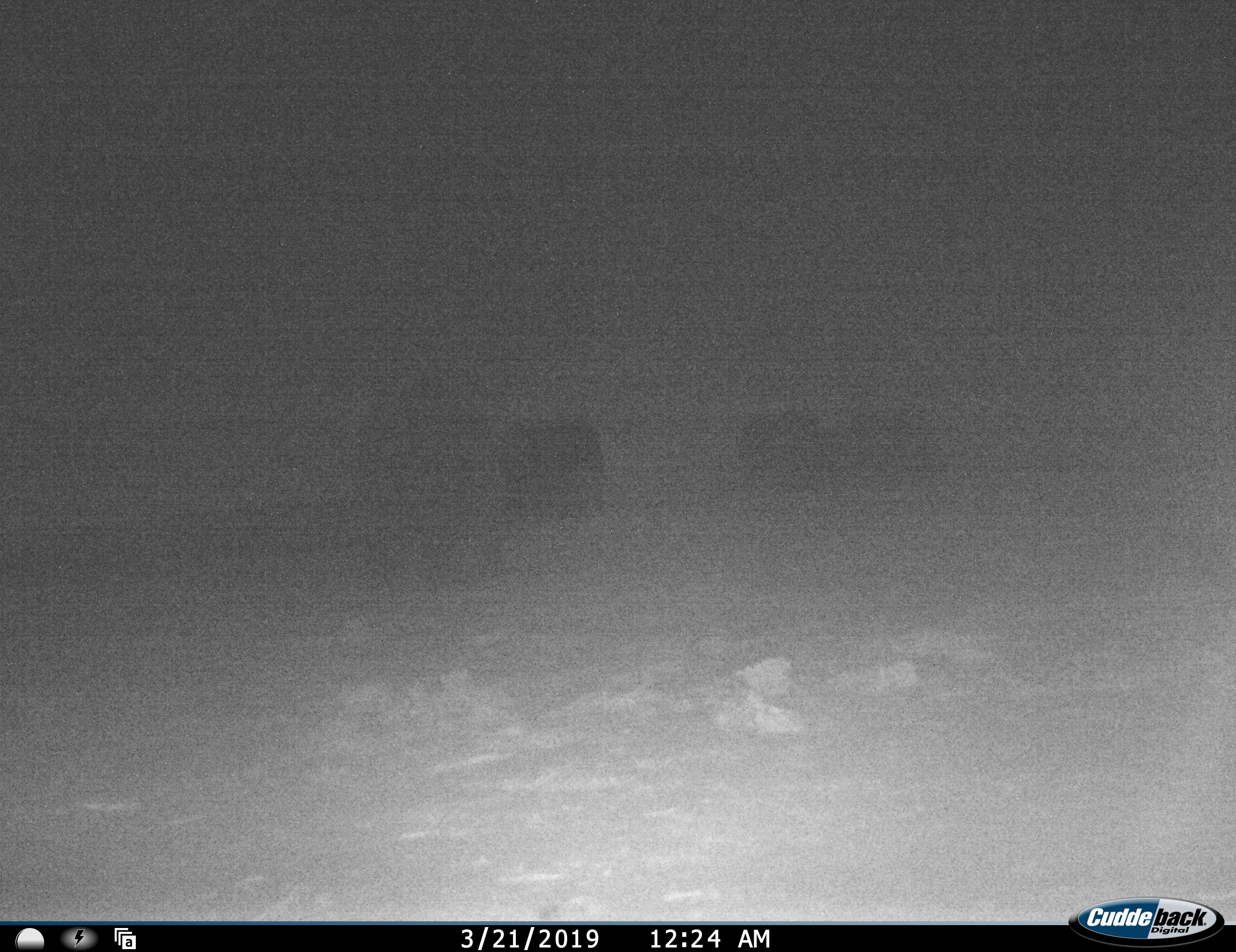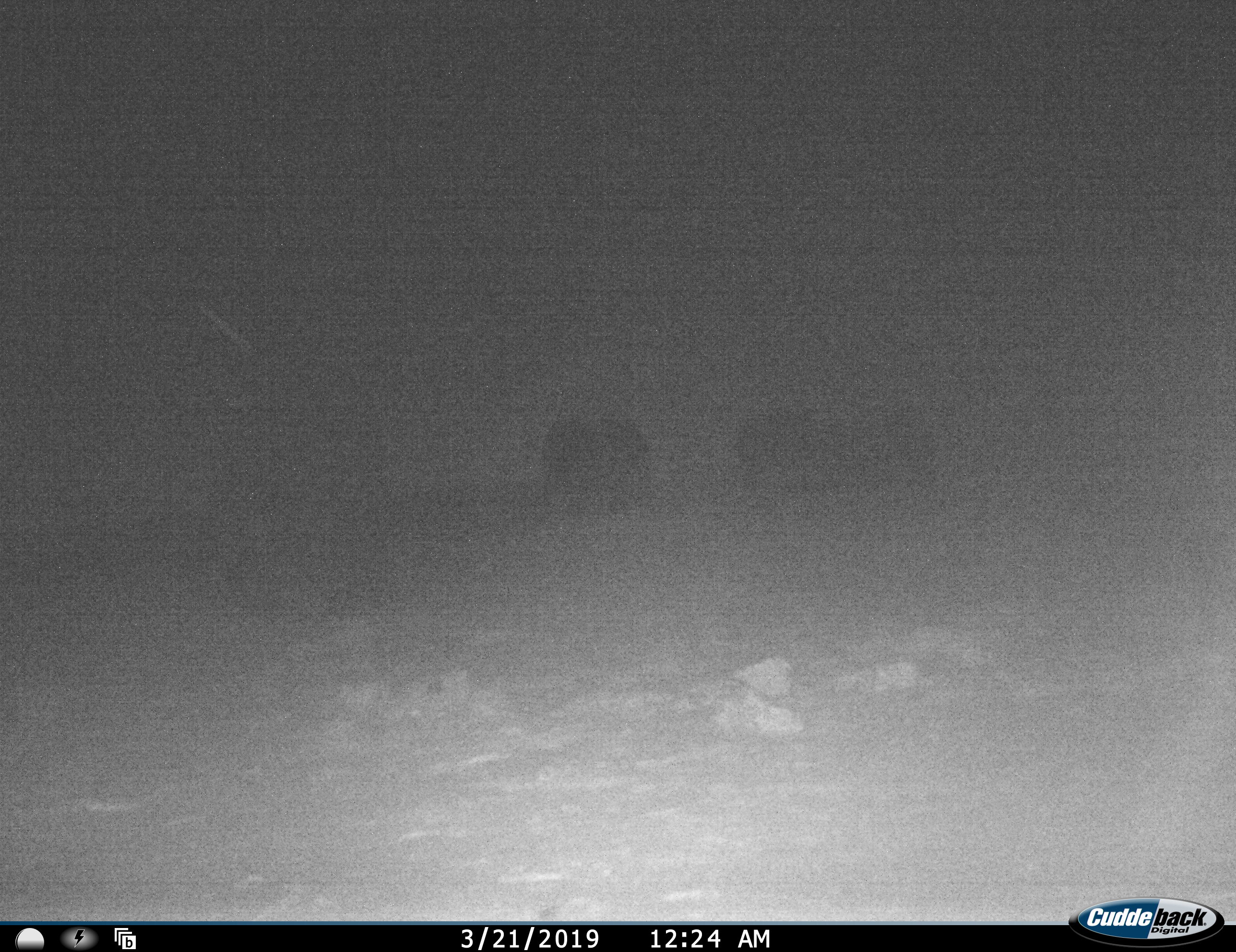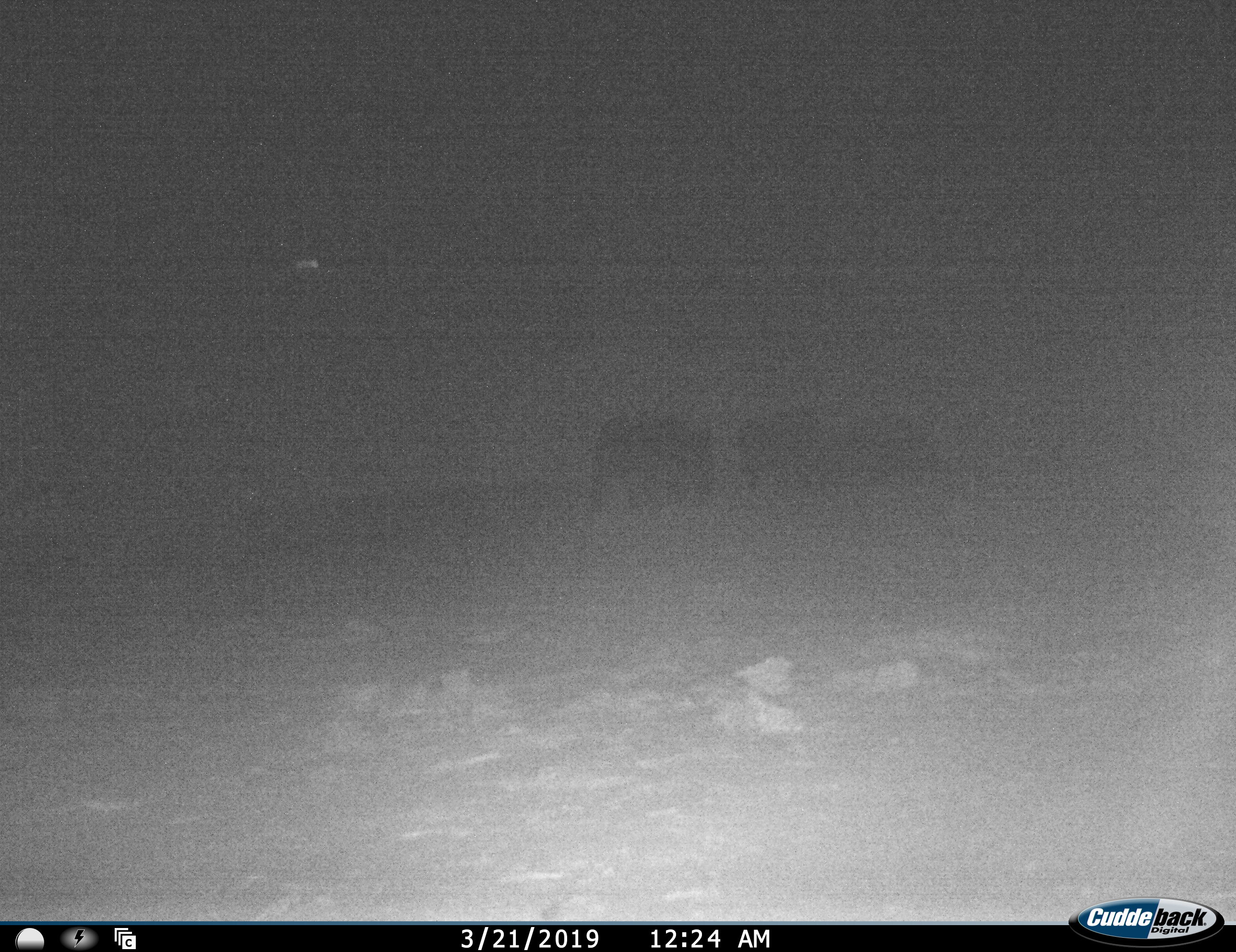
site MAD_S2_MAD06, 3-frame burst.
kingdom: Animalia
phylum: Chordata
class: Mammalia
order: Proboscidea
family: Elephantidae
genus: Loxodonta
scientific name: Loxodonta africana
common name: african bush elephant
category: elephant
Elephant (african bush elephant) (Loxodonta africana), count 4. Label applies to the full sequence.